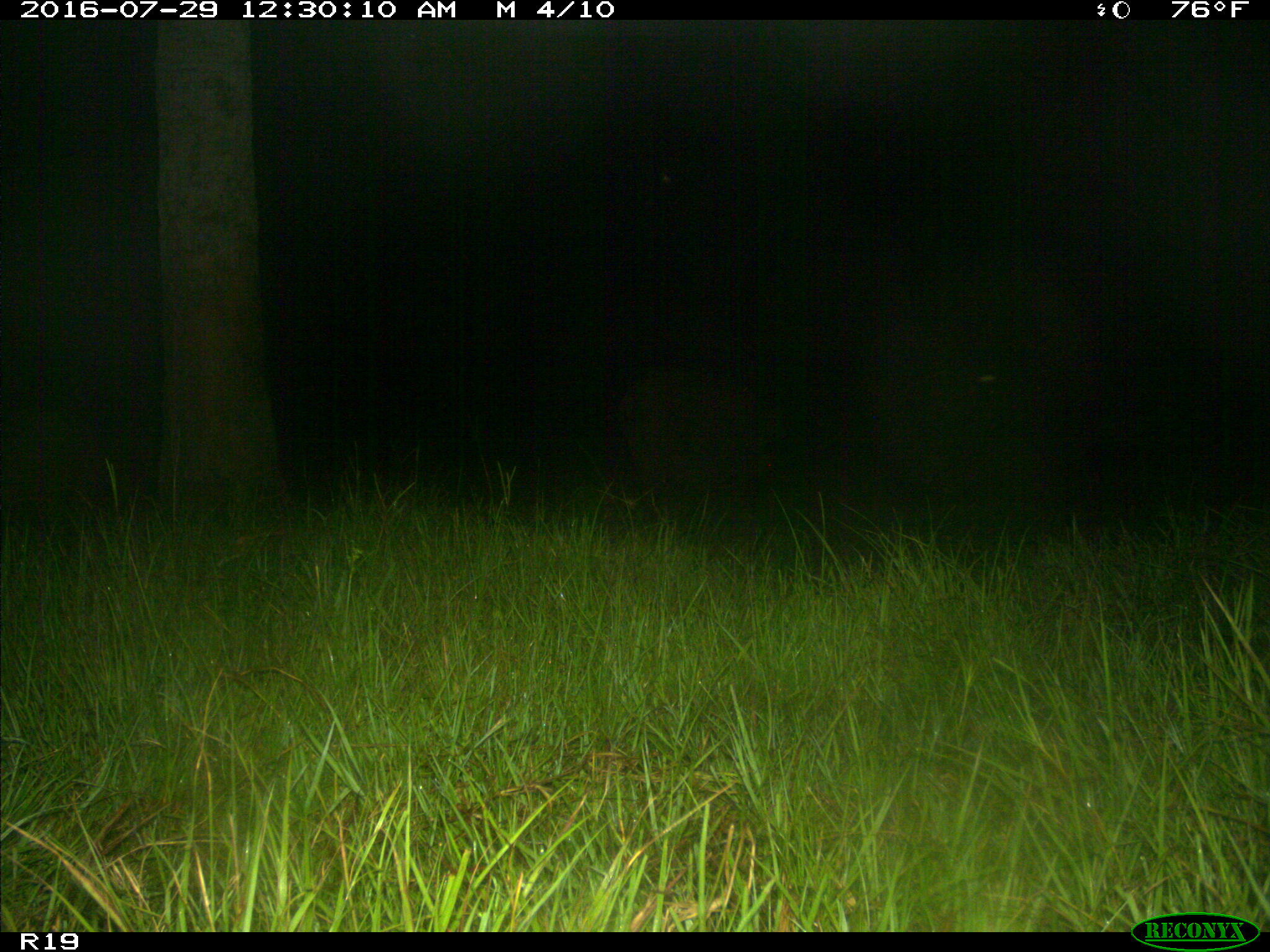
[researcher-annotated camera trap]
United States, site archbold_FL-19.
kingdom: Animalia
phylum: Chordata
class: Mammalia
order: Artiodactyla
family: Suidae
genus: Sus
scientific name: Sus scrofa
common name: wild boar